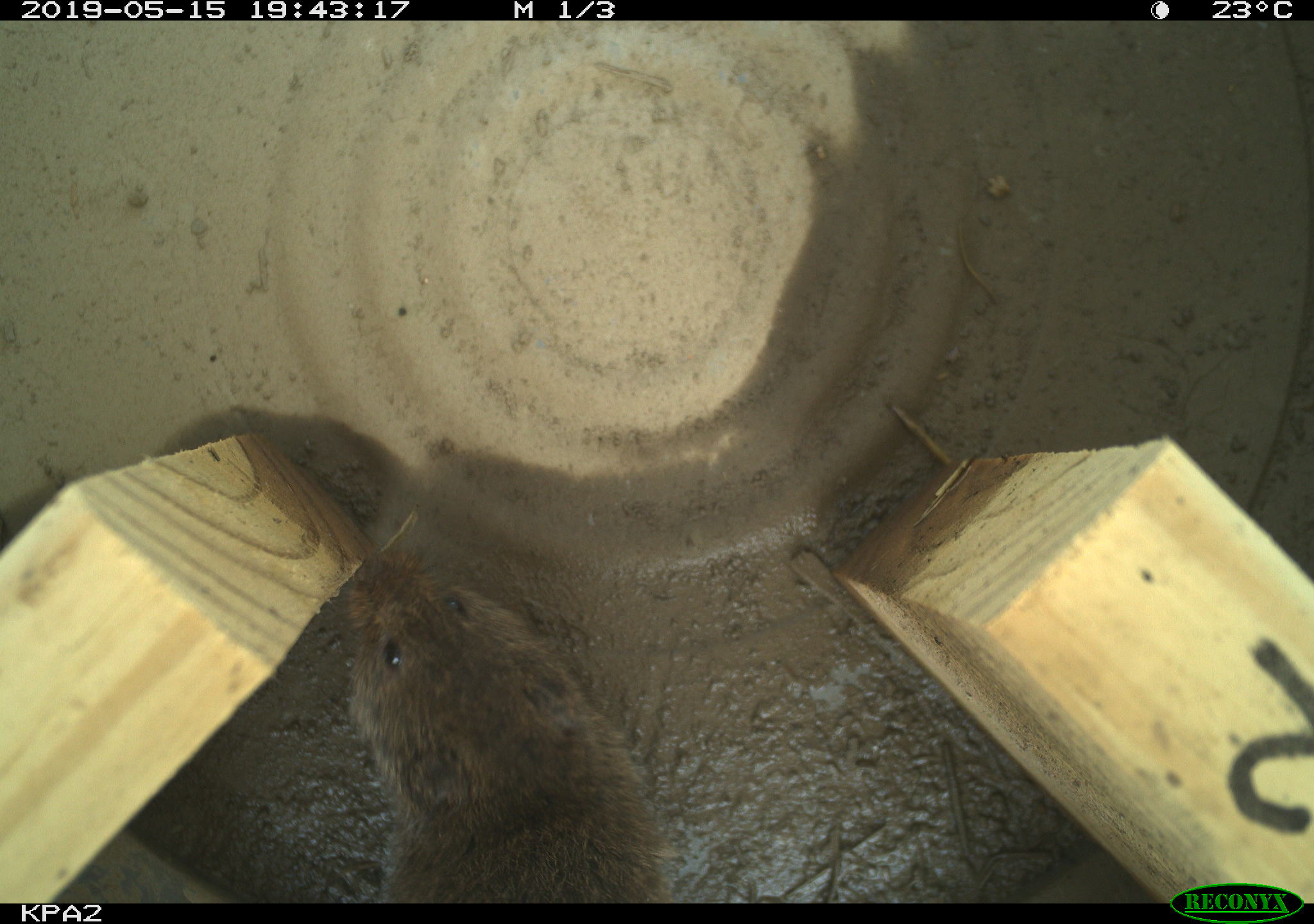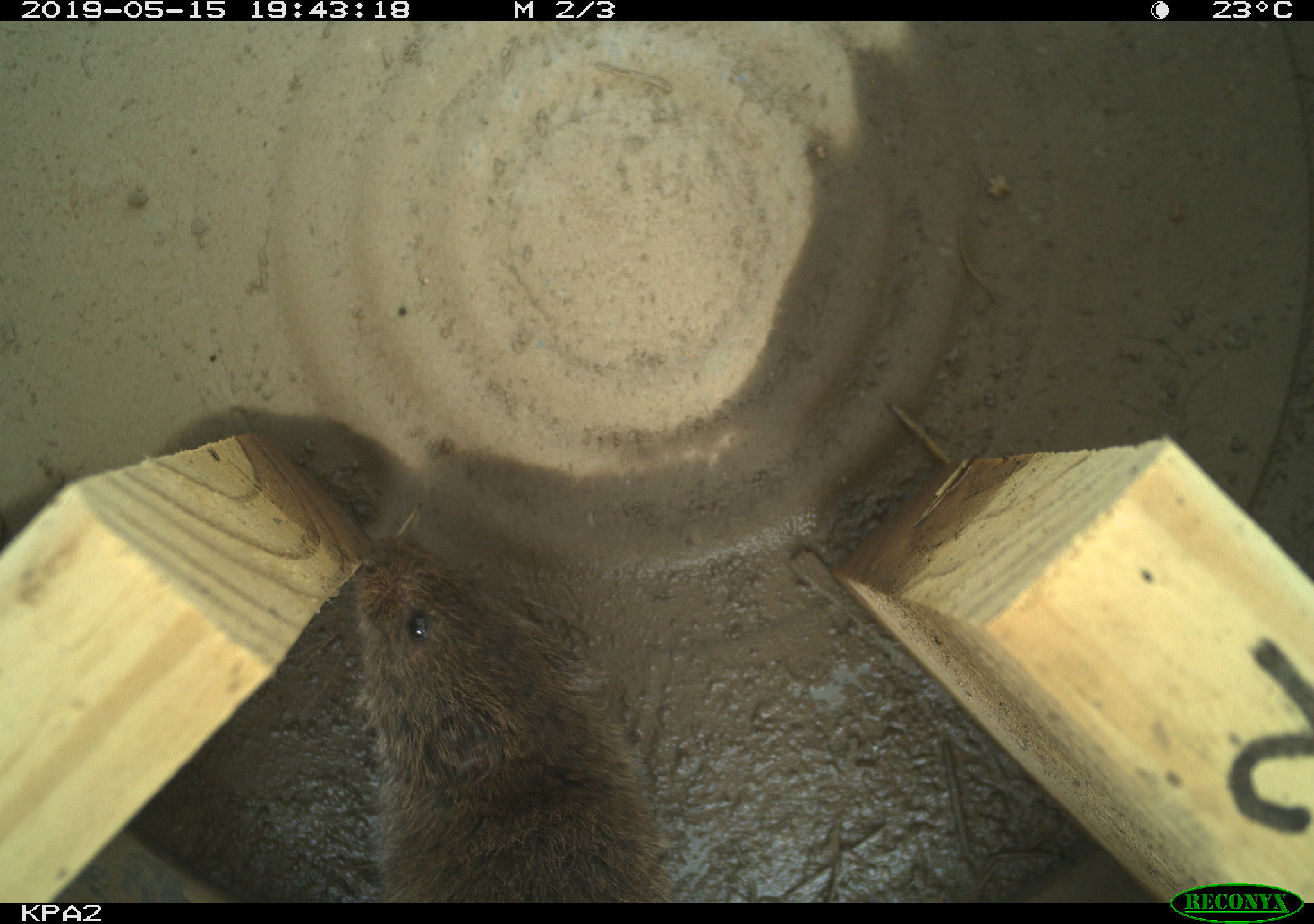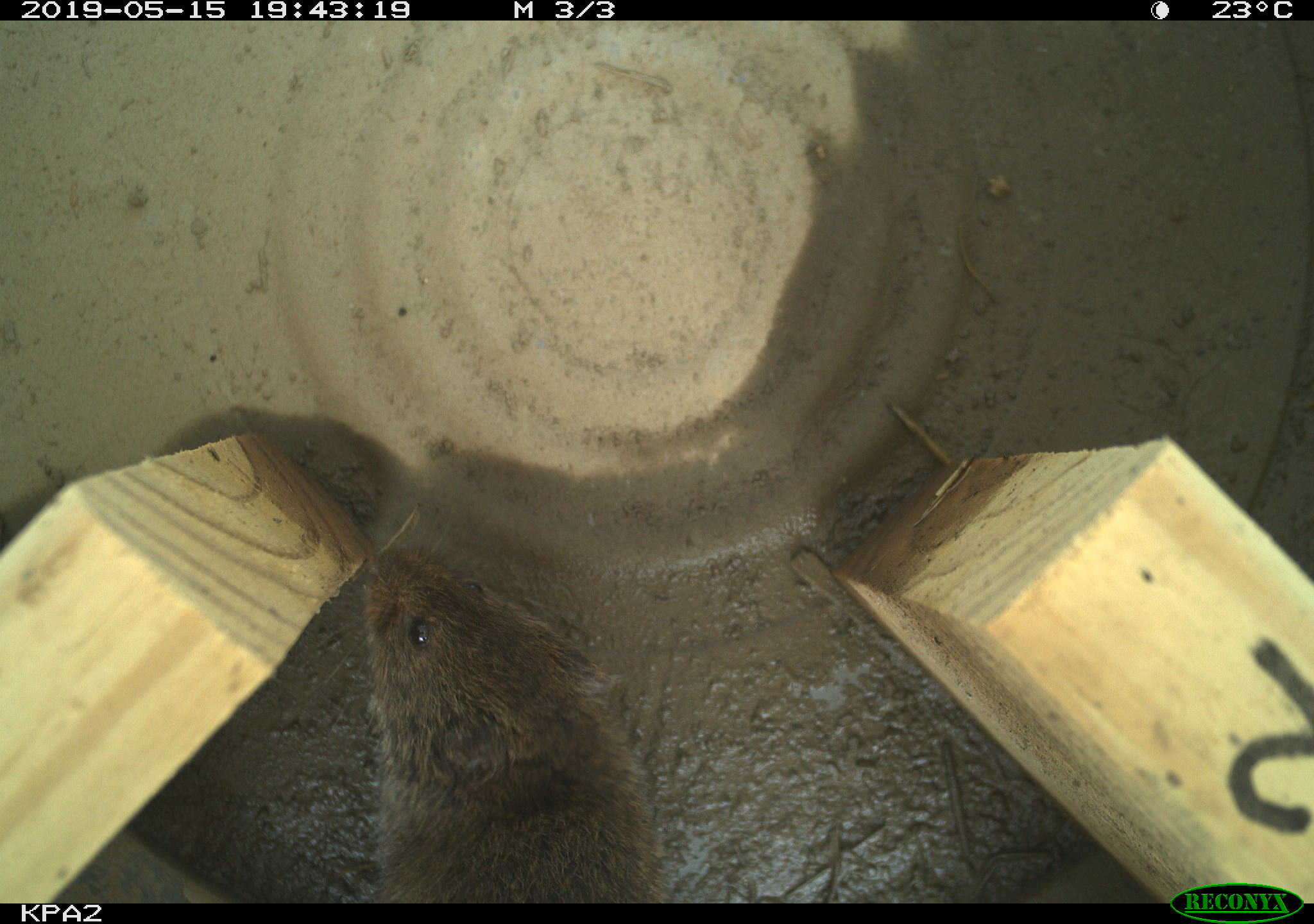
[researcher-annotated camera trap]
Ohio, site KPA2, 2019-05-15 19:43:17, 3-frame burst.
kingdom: Animalia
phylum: Chordata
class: Mammalia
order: Rodentia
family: Cricetidae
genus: Microtus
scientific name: Microtus pennsylvanicus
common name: meadow vole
Meadow vole (Microtus pennsylvanicus).